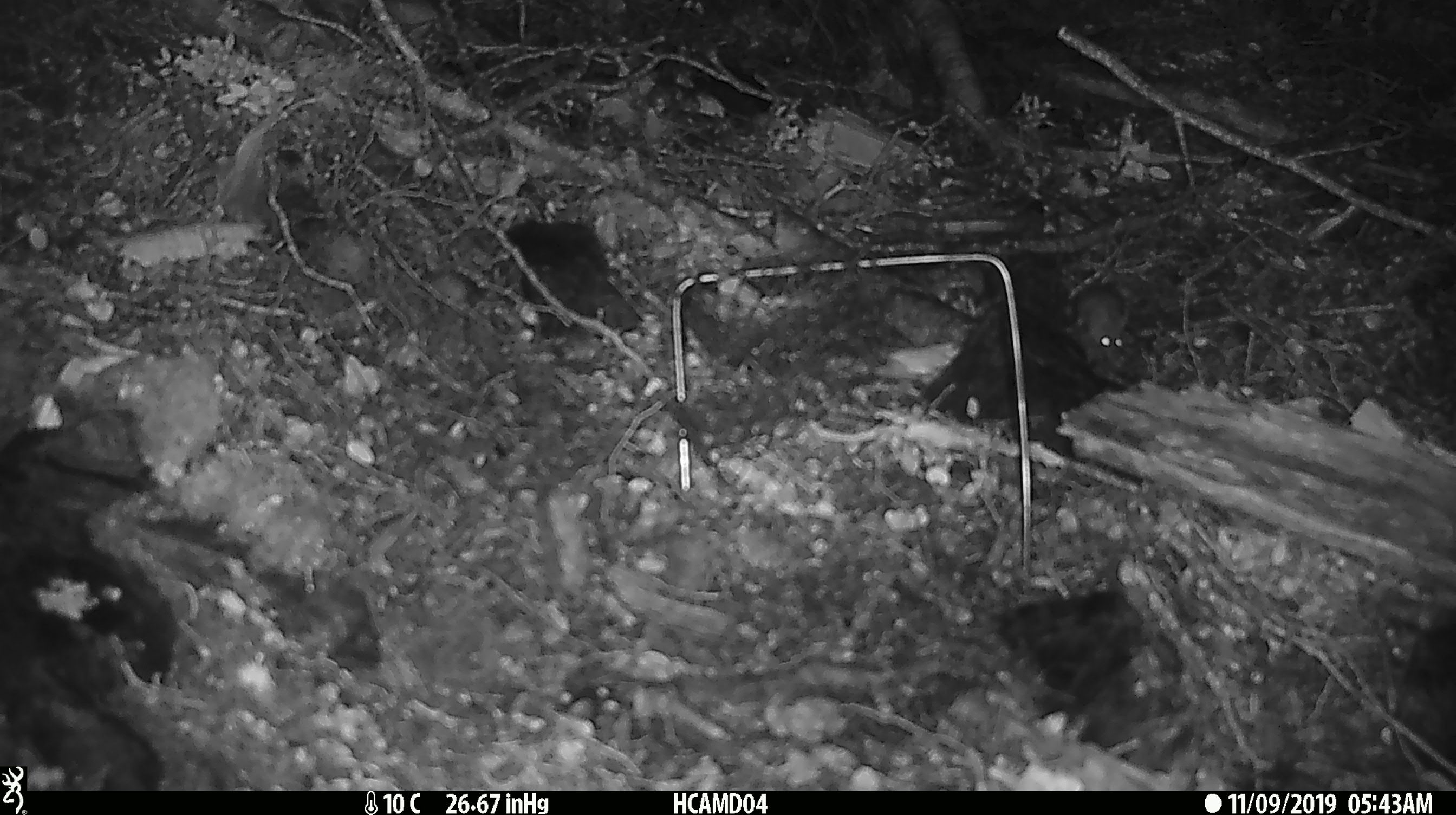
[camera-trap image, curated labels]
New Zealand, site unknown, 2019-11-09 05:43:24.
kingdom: Animalia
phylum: Chordata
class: Mammalia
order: Rodentia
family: Muridae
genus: Mus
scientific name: Mus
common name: mouse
Mouse (Mus).